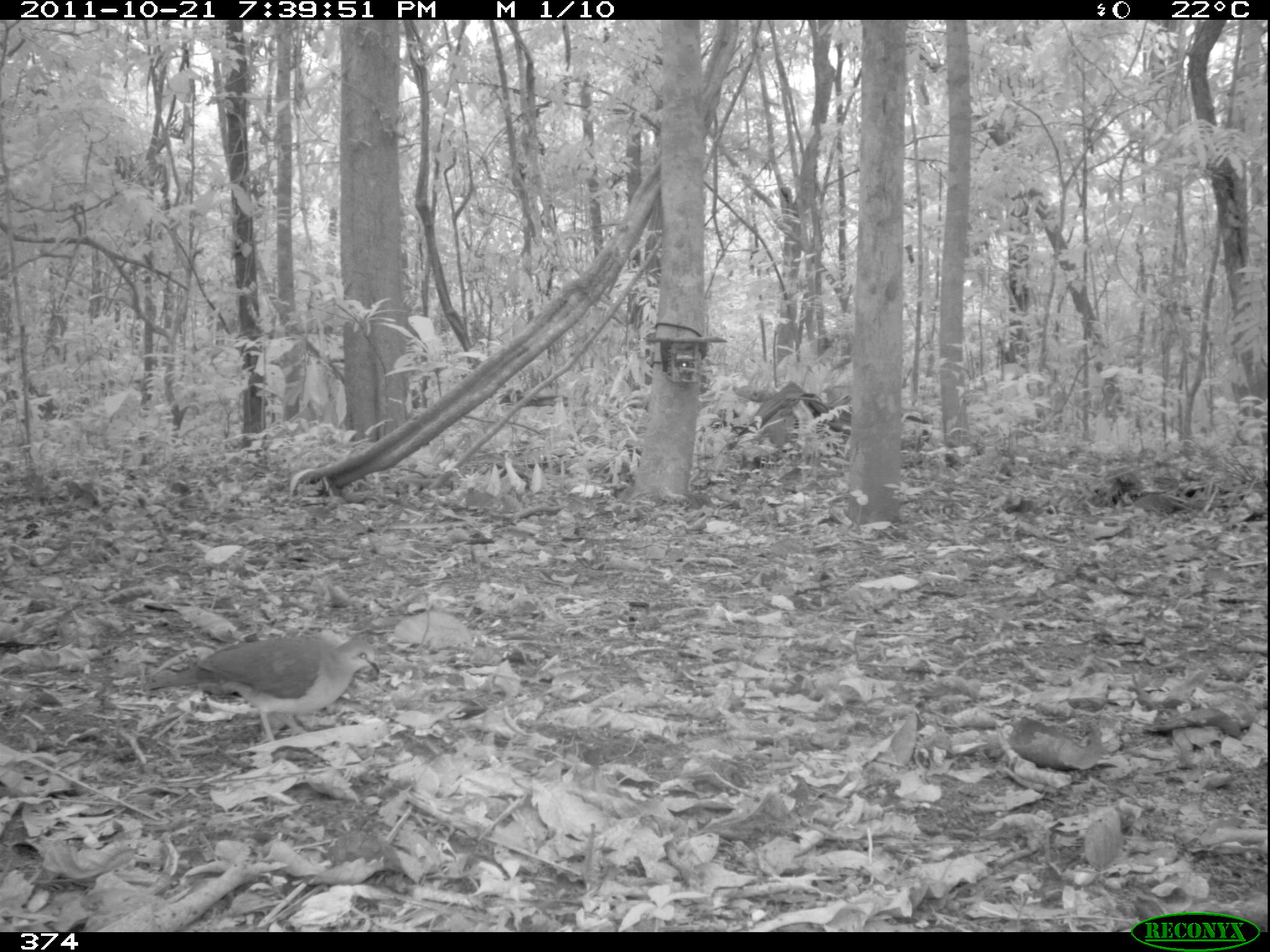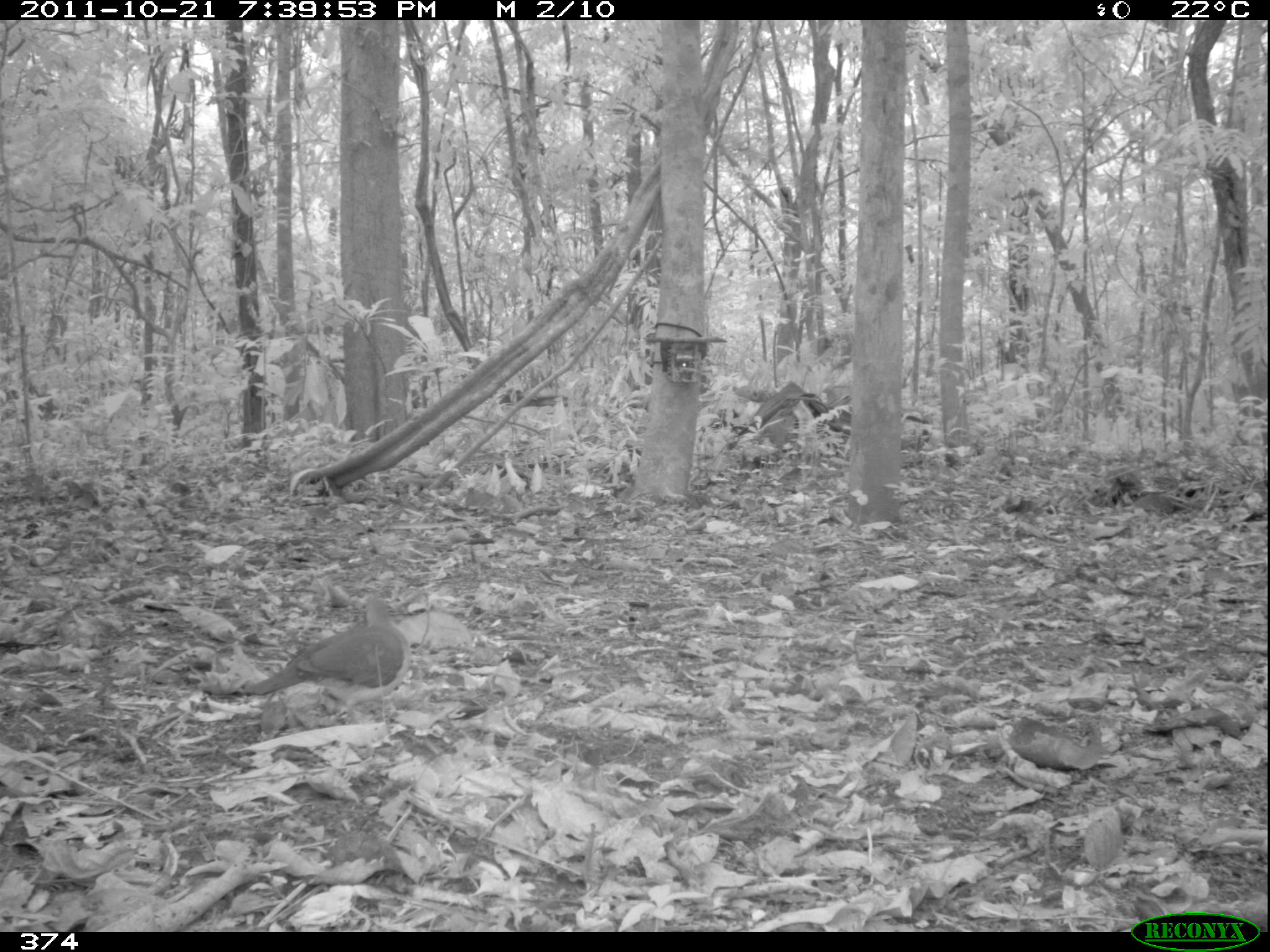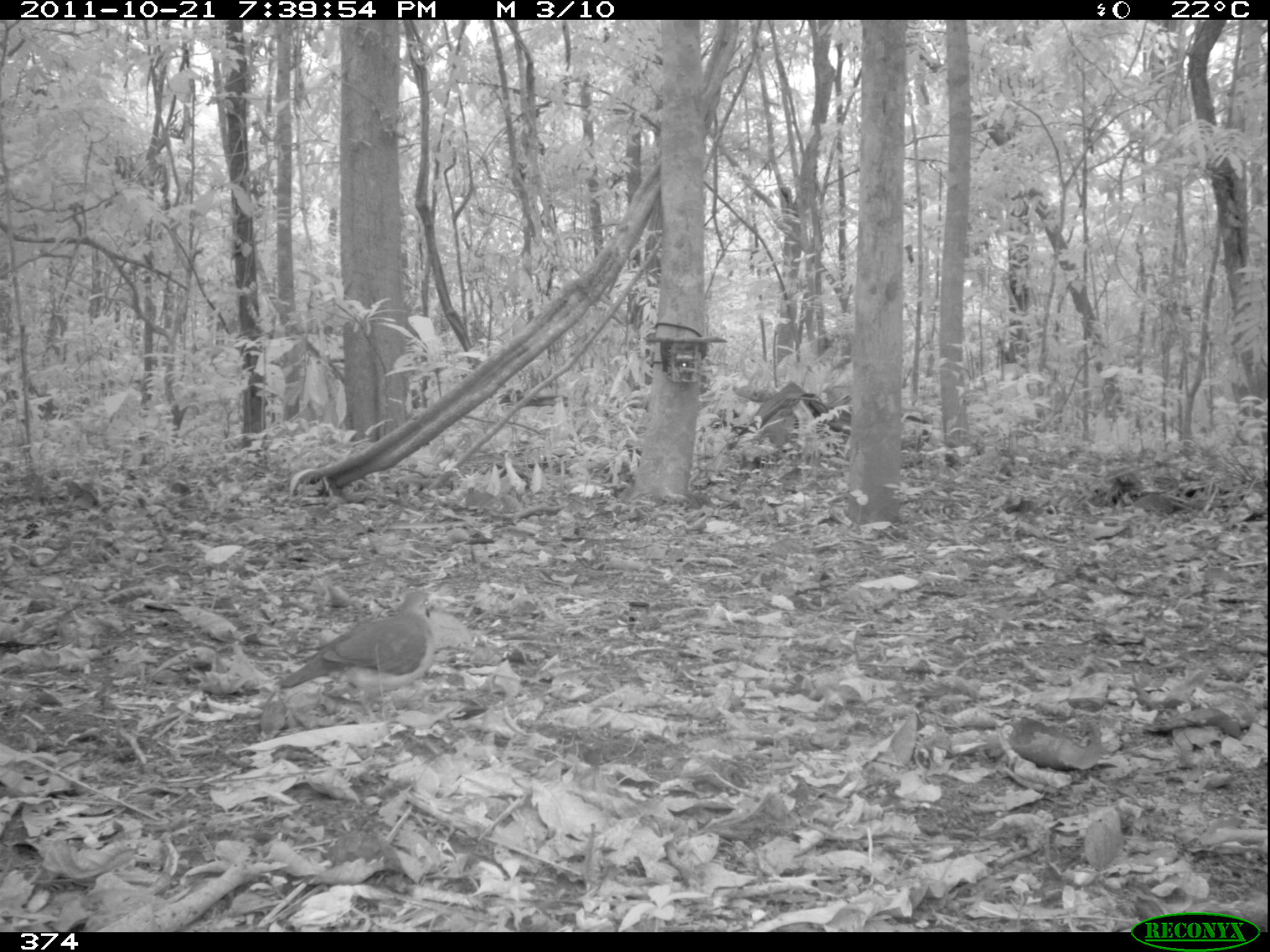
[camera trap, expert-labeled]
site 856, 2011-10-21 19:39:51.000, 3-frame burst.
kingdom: Animalia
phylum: Chordata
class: Aves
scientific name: Aves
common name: bird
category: unknown bird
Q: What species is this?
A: Unknown bird (bird) (Aves).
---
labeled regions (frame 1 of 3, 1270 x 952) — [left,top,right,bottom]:
unknown bird: [141,633,380,745]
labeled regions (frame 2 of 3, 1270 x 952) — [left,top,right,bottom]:
unknown bird: [242,597,411,724]